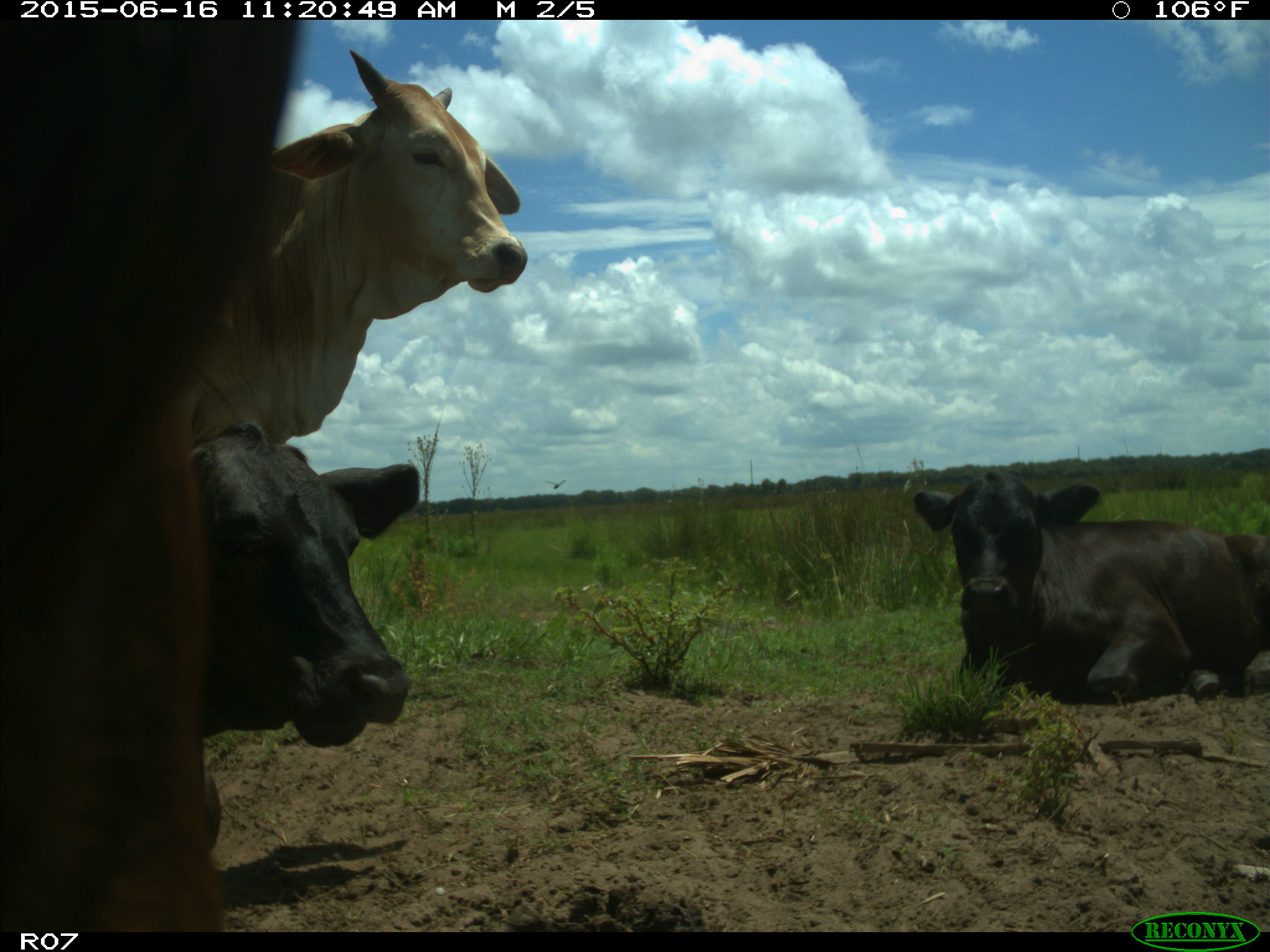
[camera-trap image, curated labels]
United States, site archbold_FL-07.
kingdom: Animalia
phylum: Chordata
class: Mammalia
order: Artiodactyla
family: Bovidae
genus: Bos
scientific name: Bos taurus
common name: domestic cow